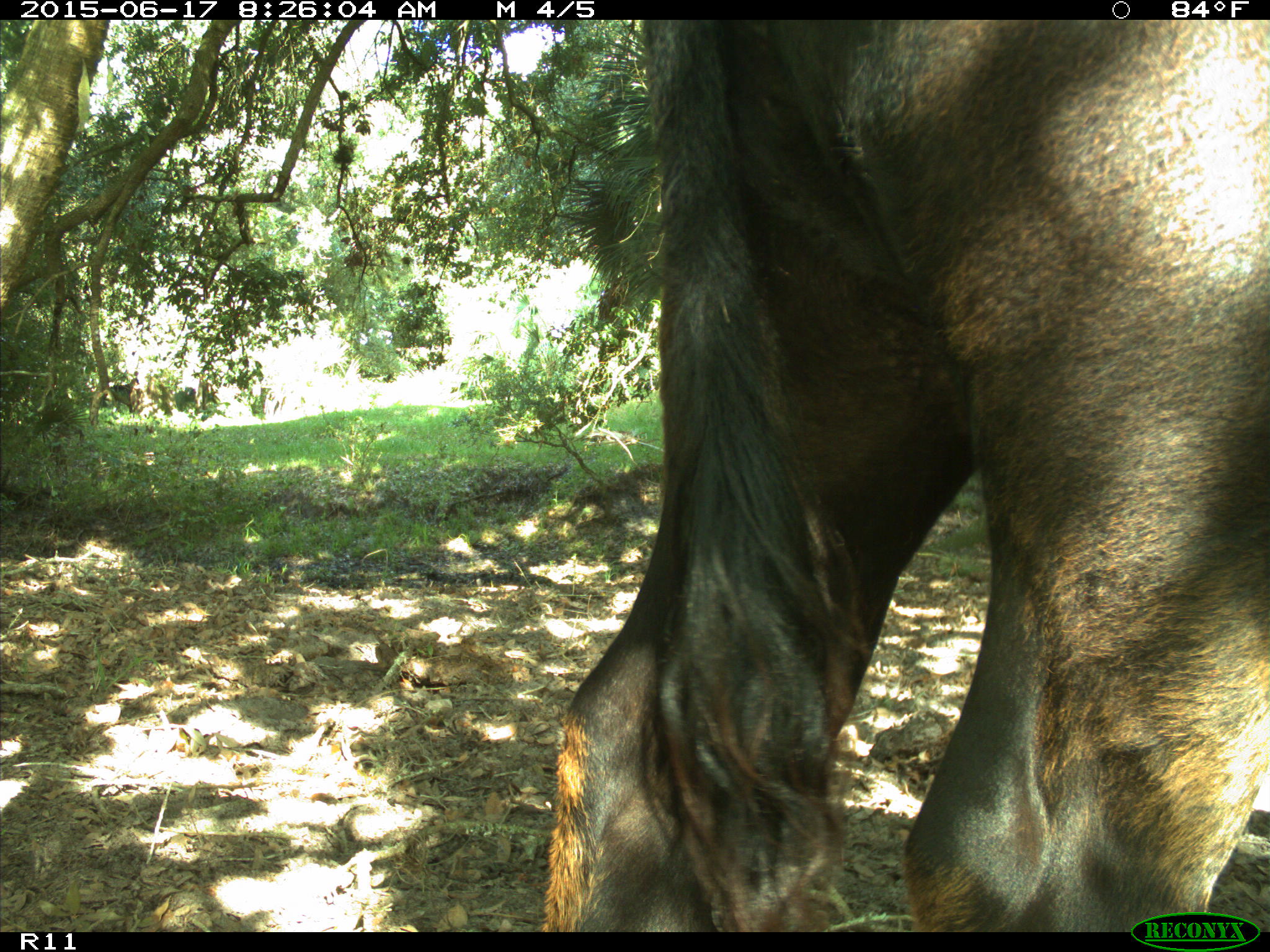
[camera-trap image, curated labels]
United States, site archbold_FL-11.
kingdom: Animalia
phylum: Chordata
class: Mammalia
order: Artiodactyla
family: Bovidae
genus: Bos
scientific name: Bos taurus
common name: domestic cow